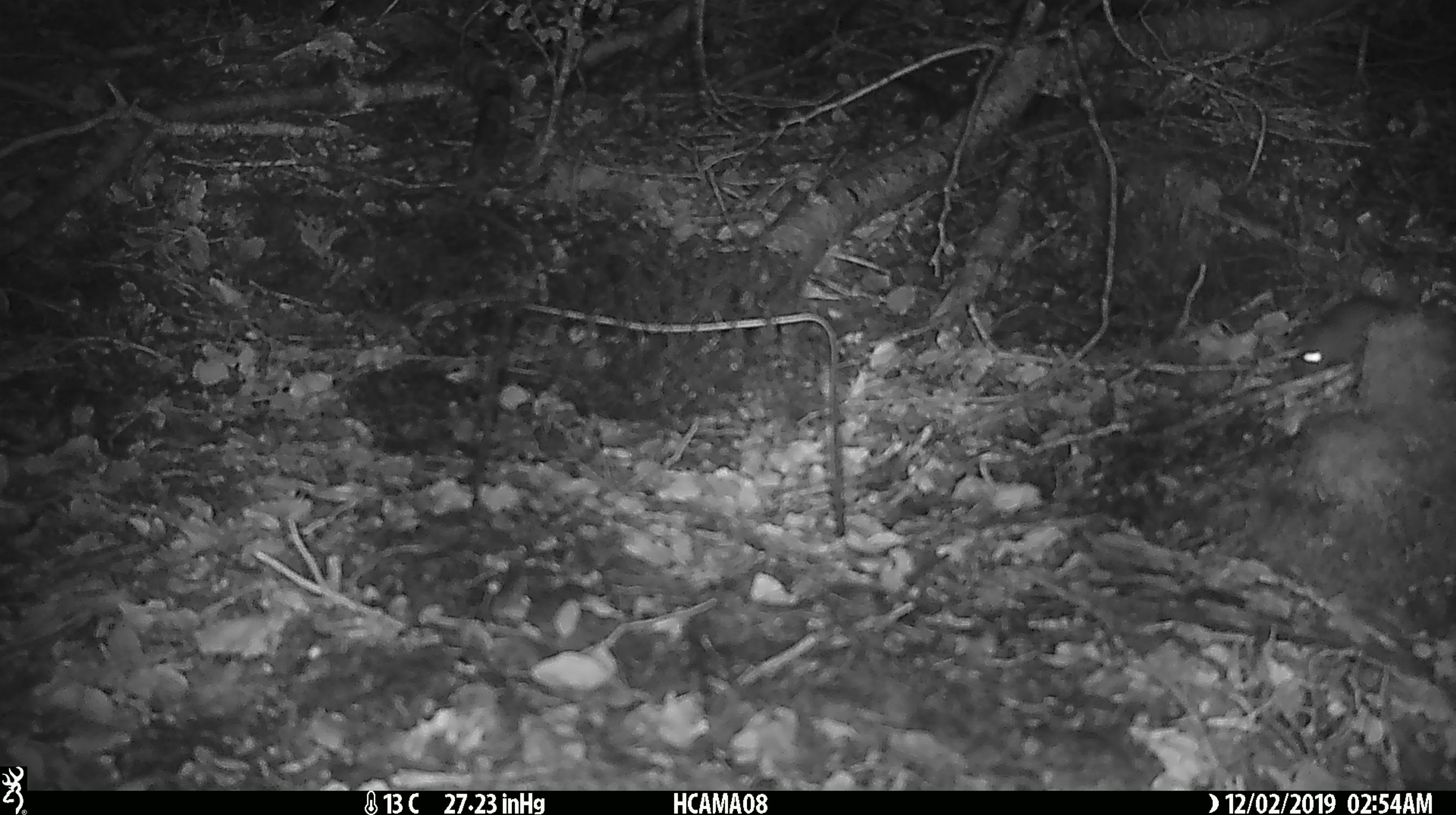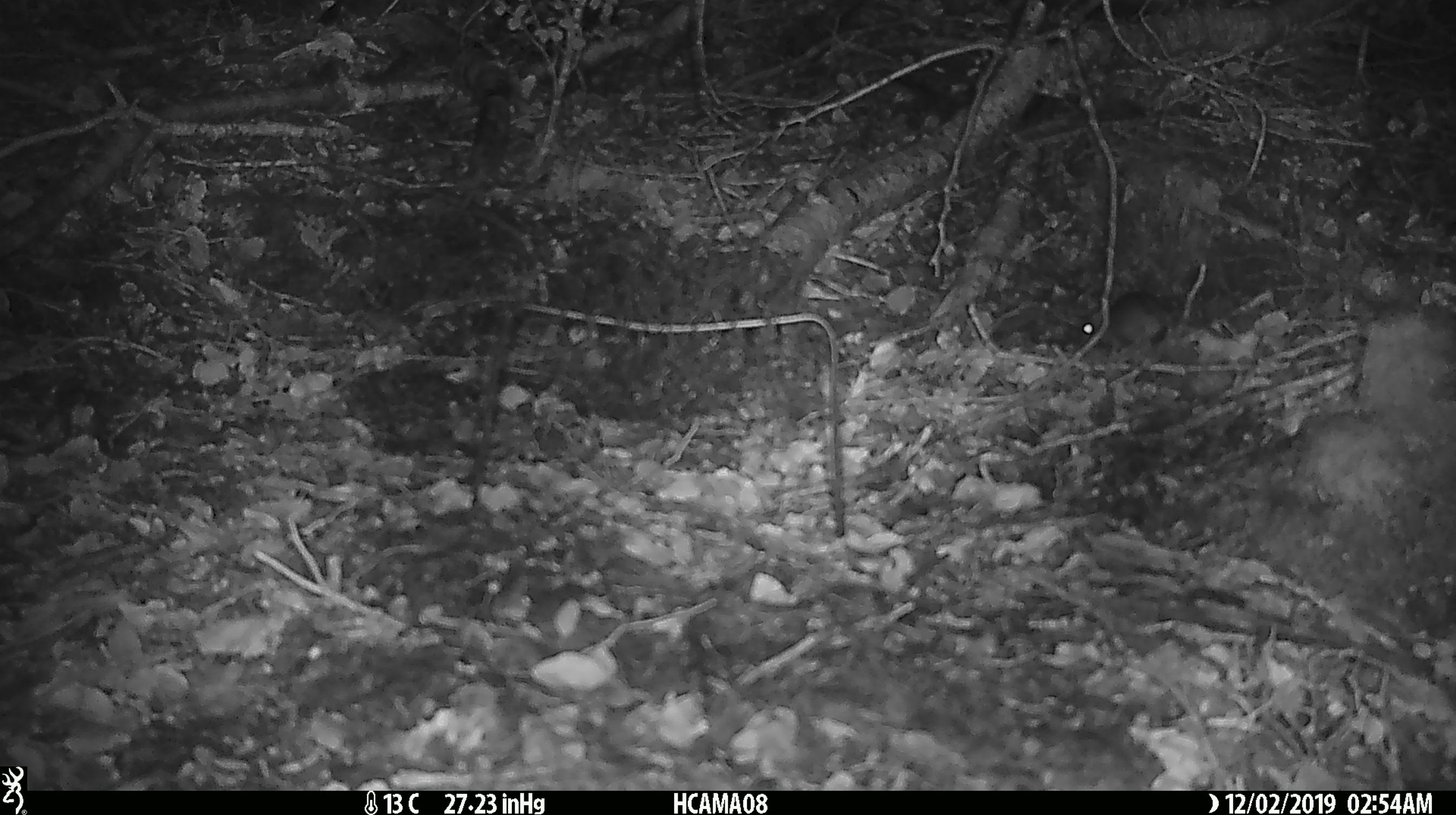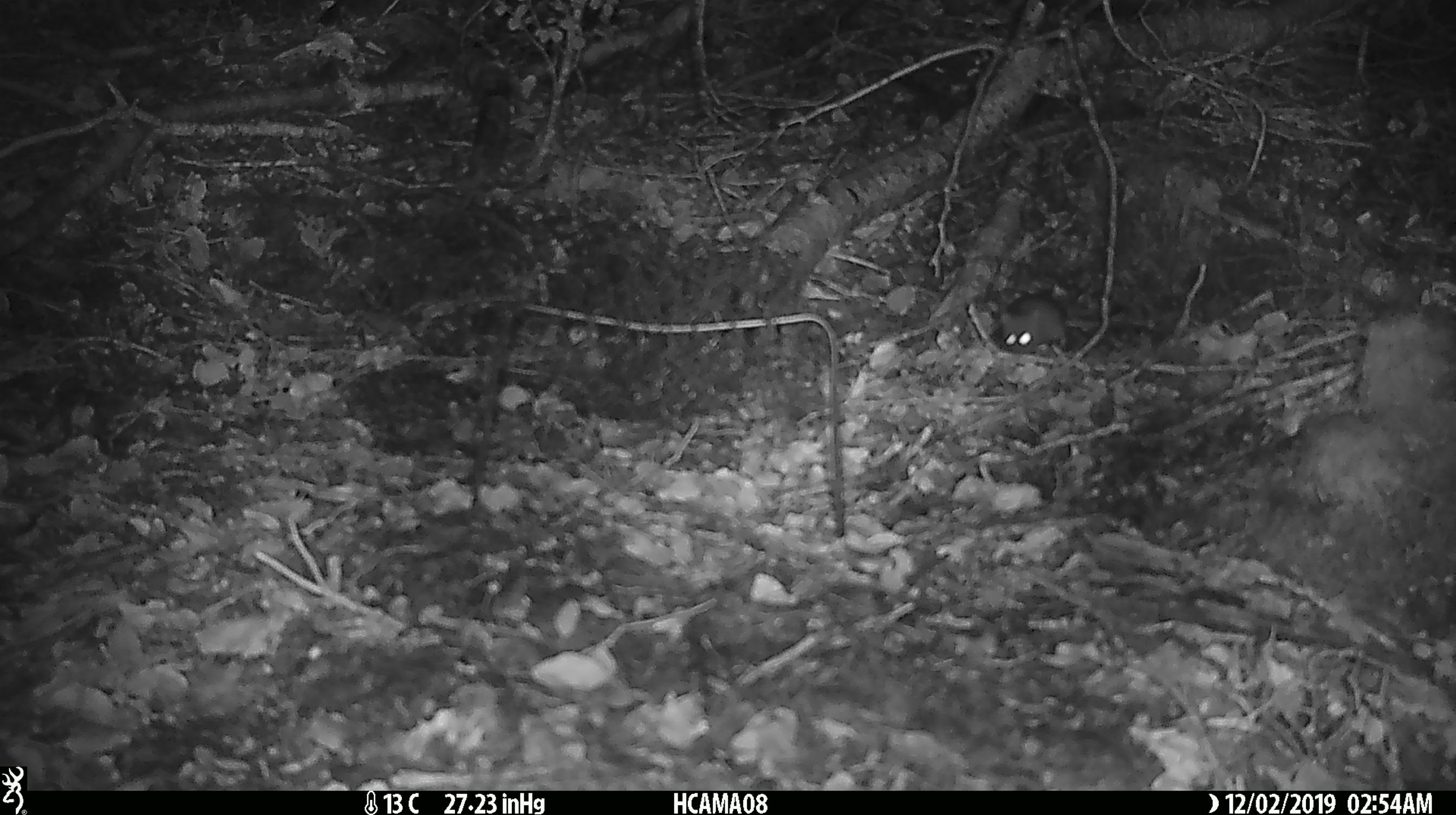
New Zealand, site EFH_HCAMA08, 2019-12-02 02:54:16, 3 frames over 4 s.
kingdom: Animalia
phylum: Chordata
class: Mammalia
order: Rodentia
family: Muridae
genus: Mus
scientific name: Mus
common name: mouse